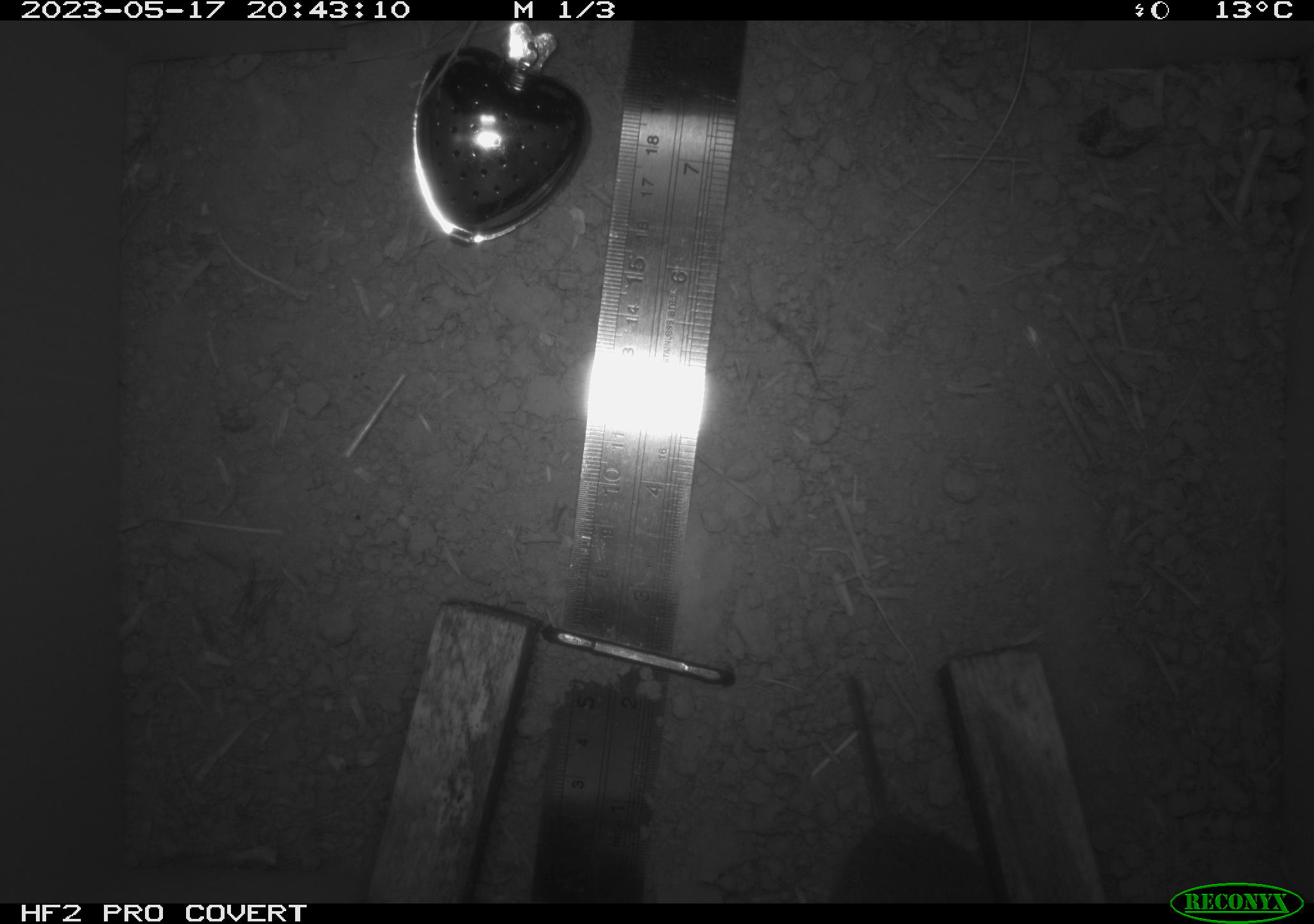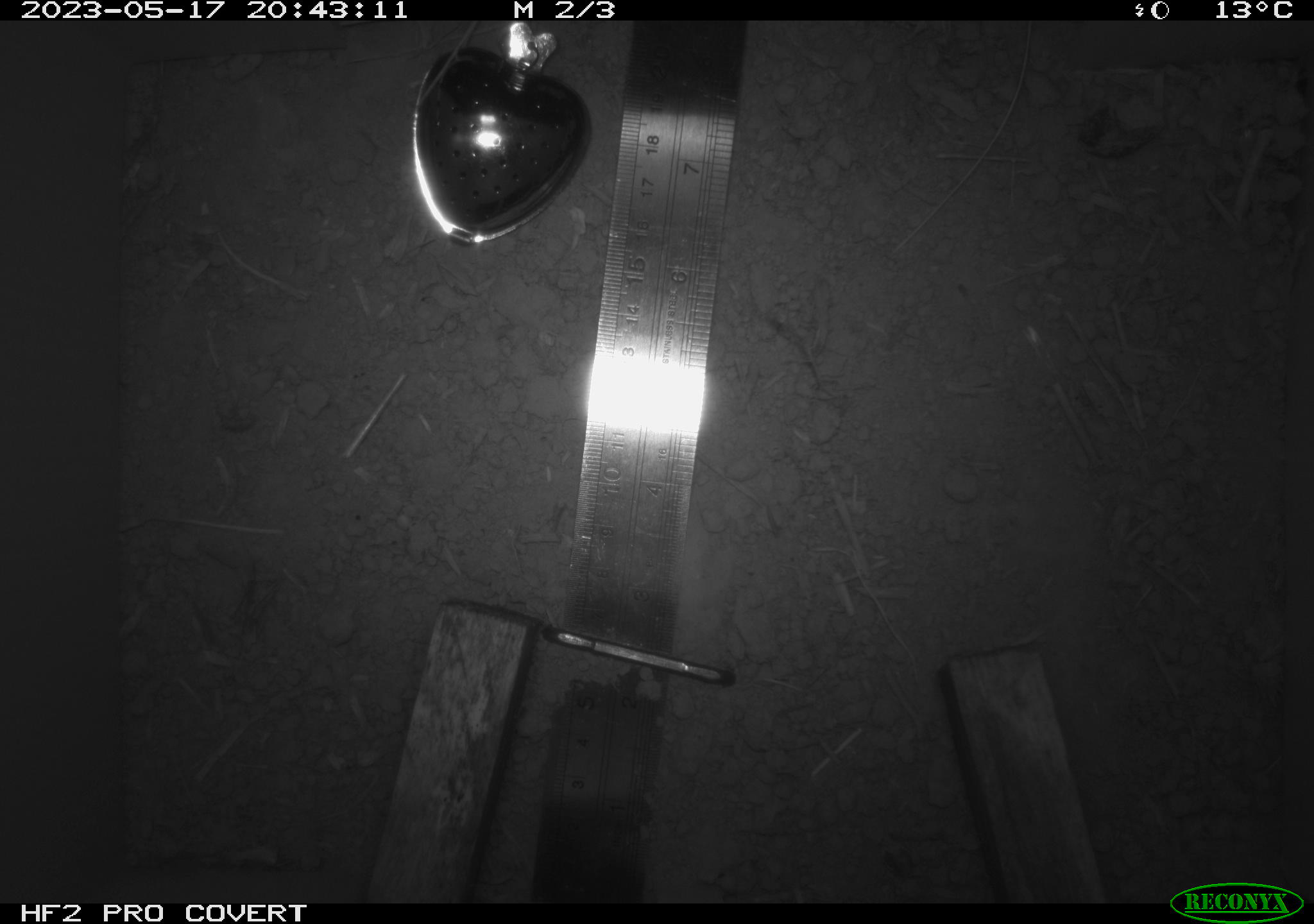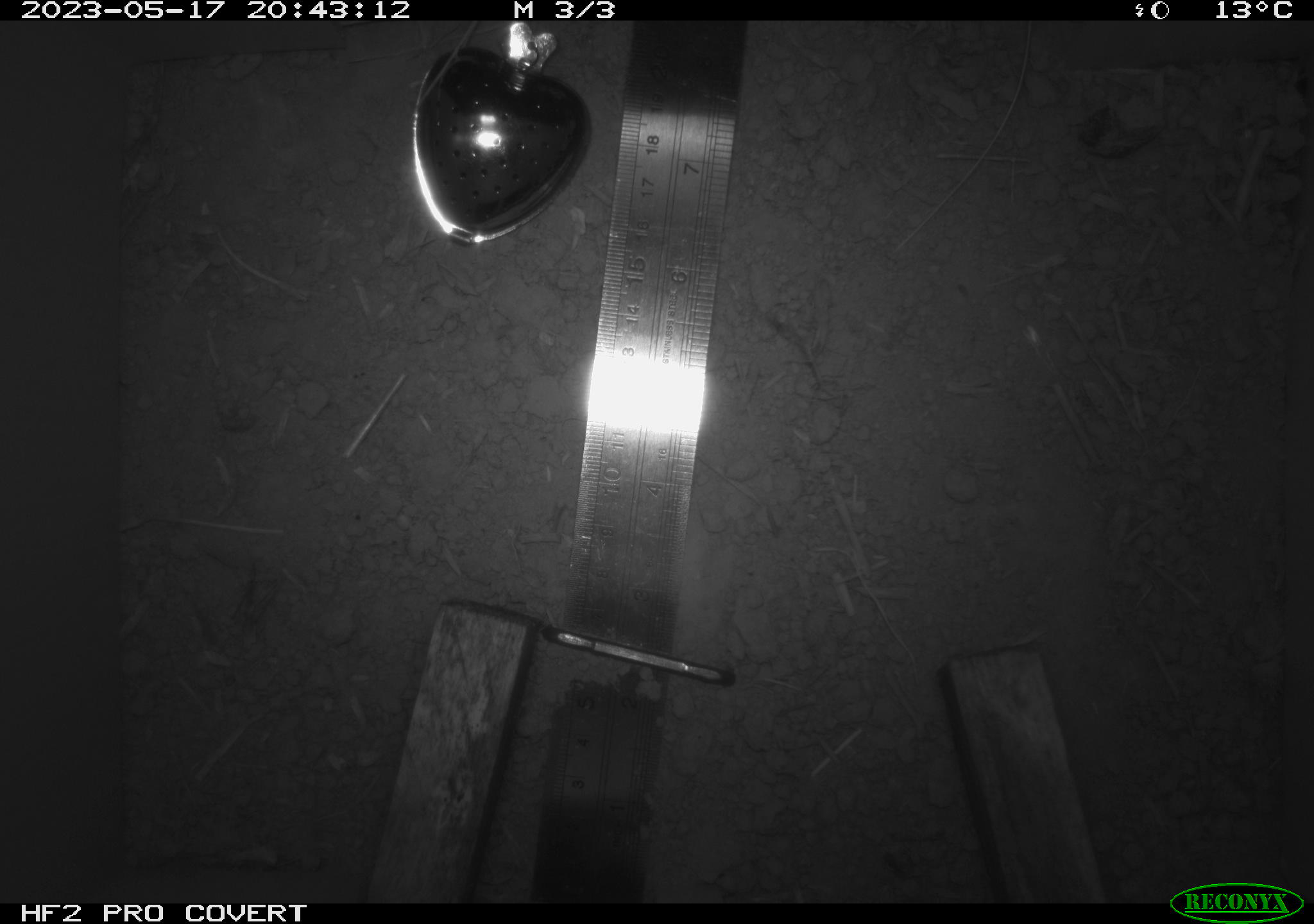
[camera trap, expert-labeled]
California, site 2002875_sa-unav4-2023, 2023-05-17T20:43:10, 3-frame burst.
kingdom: Animalia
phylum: Chordata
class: Mammalia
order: Rodentia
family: Cricetidae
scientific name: Arvicolinae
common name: voles, lemmings, and muskrats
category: arvicolinae subfamily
Arvicolinae subfamily (voles, lemmings, and muskrats) (Arvicolinae).